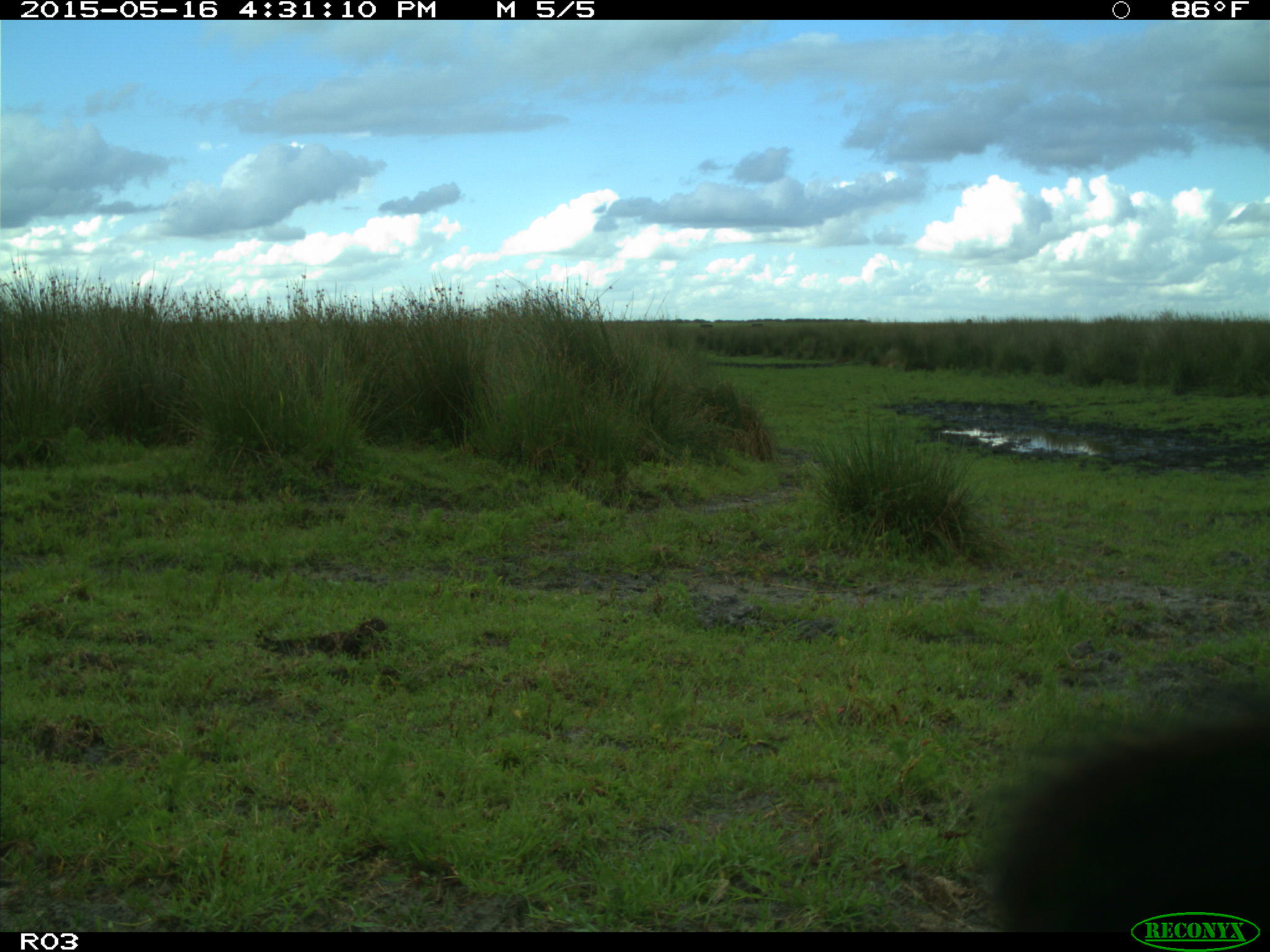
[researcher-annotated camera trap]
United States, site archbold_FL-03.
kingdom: Animalia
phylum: Chordata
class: Mammalia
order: Artiodactyla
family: Bovidae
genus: Bos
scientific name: Bos taurus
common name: domestic cow